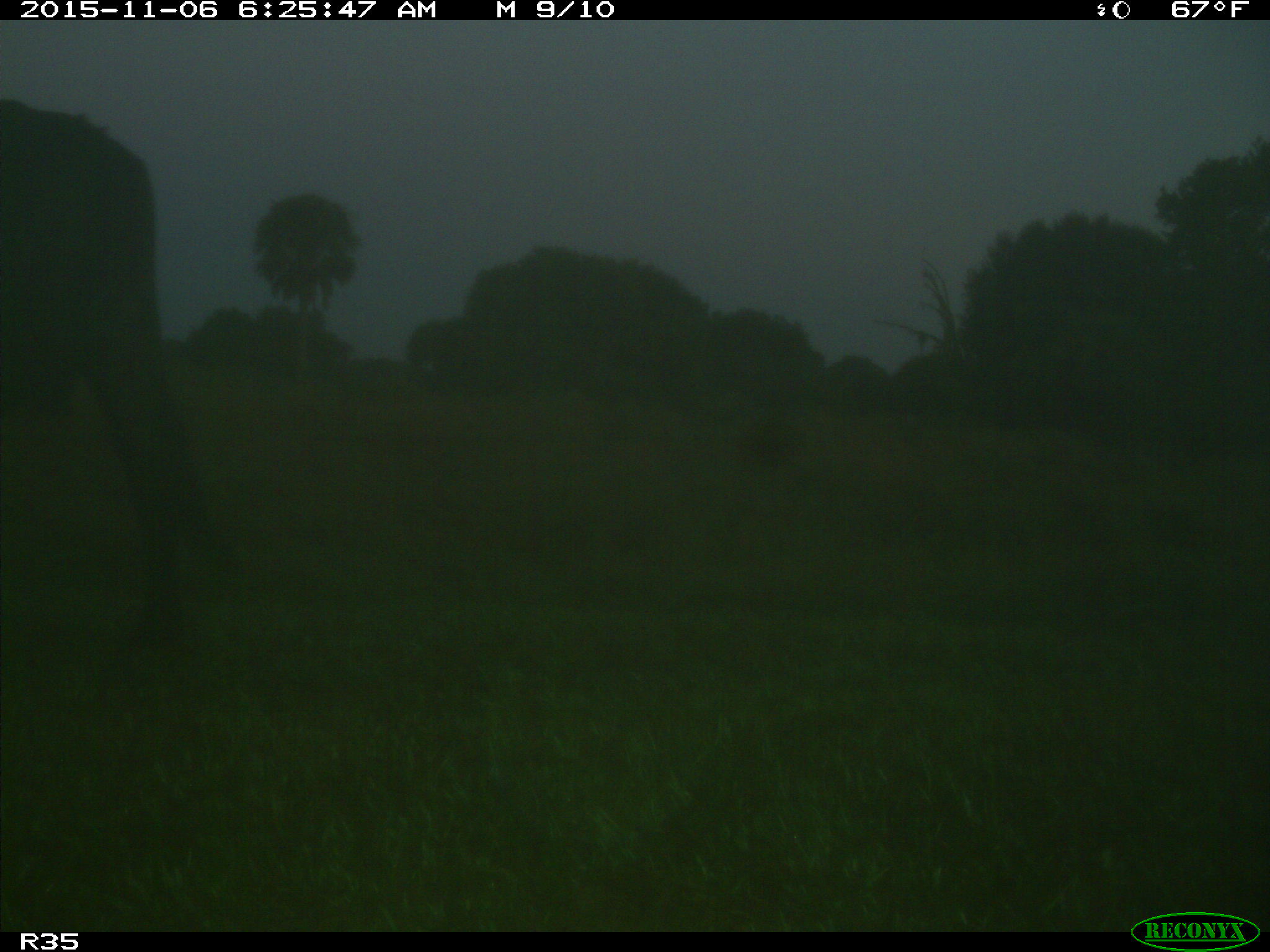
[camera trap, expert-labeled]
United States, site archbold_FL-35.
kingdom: Animalia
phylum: Chordata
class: Mammalia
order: Artiodactyla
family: Bovidae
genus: Bos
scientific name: Bos taurus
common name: domestic cow